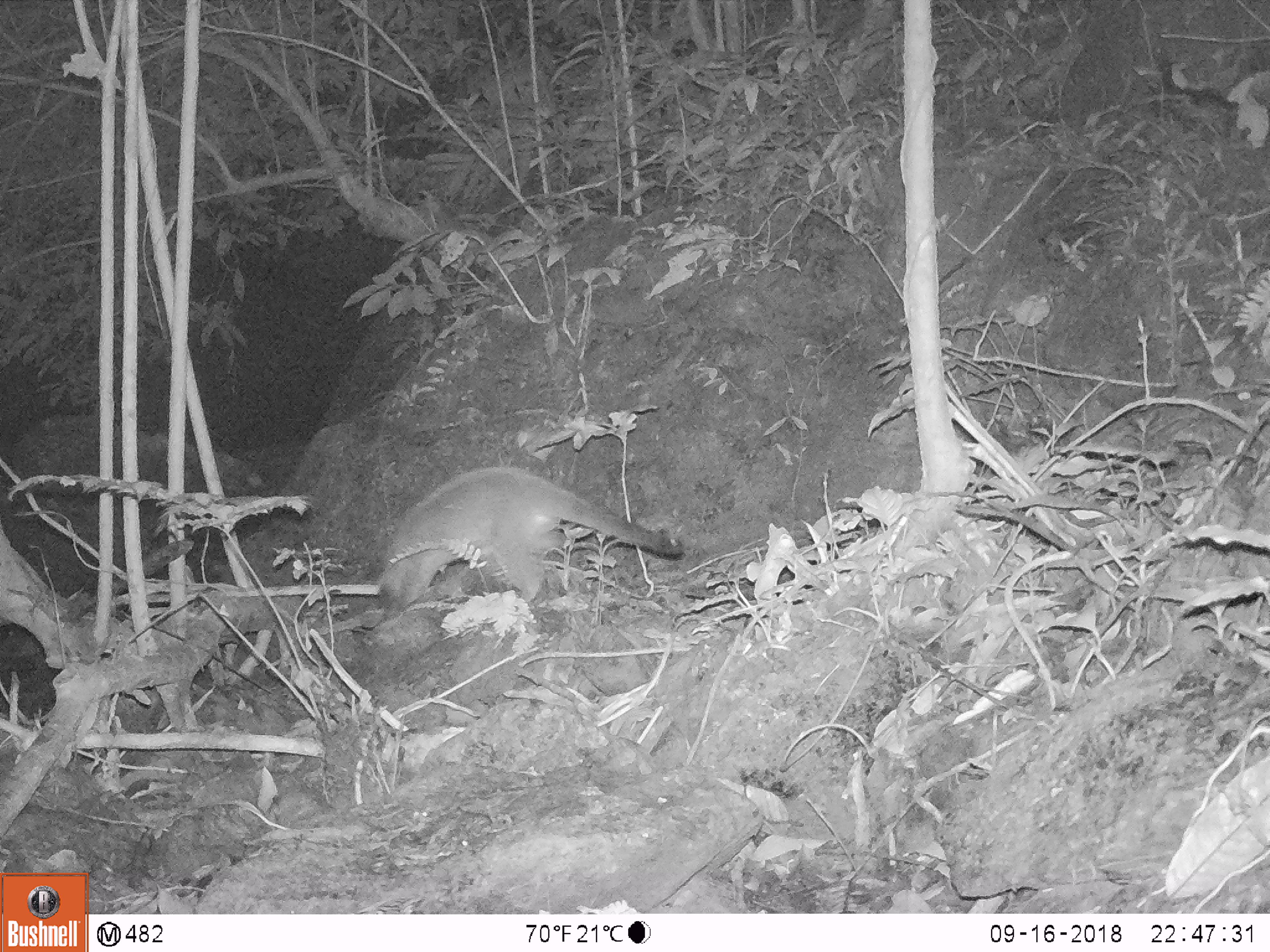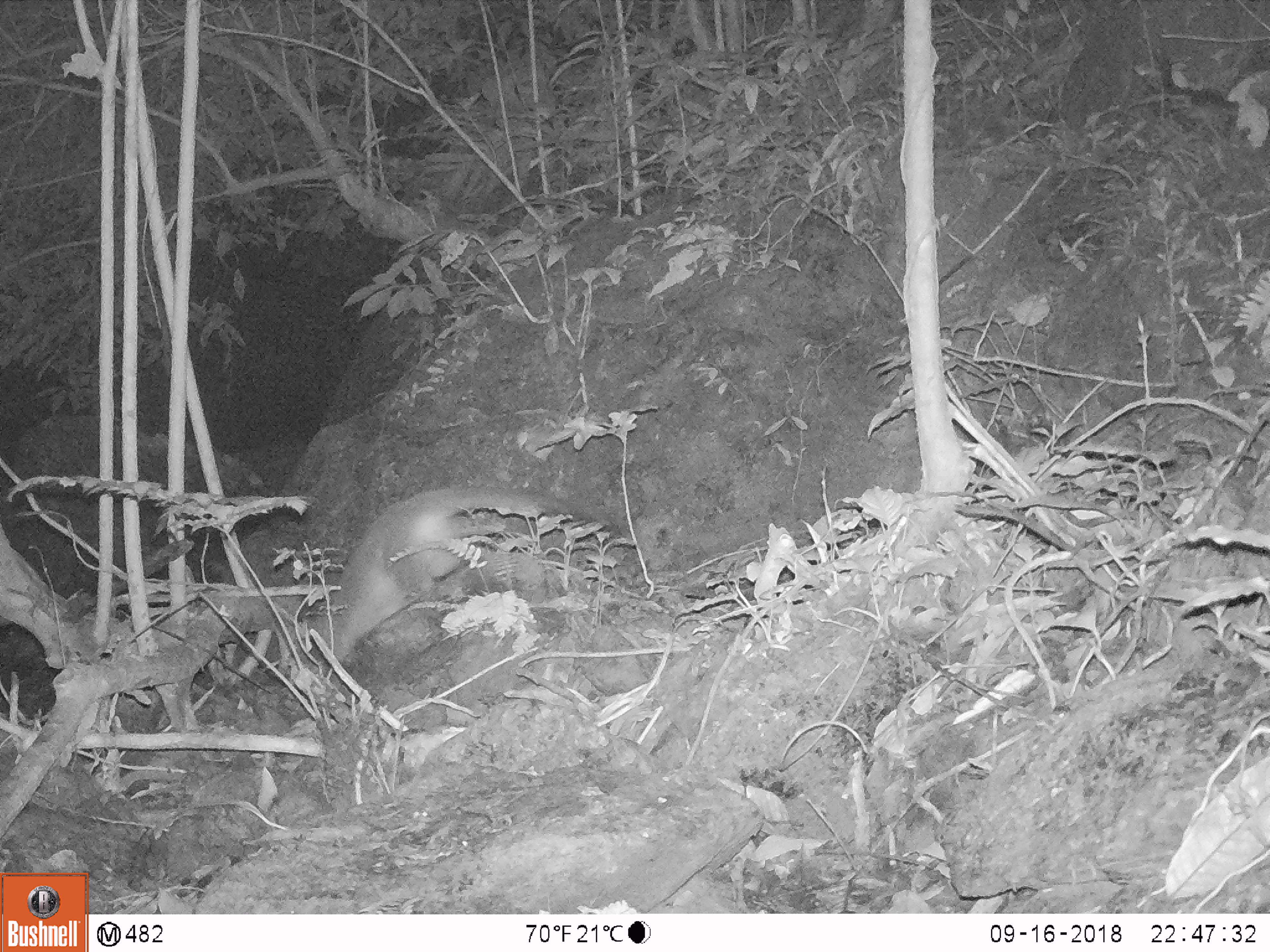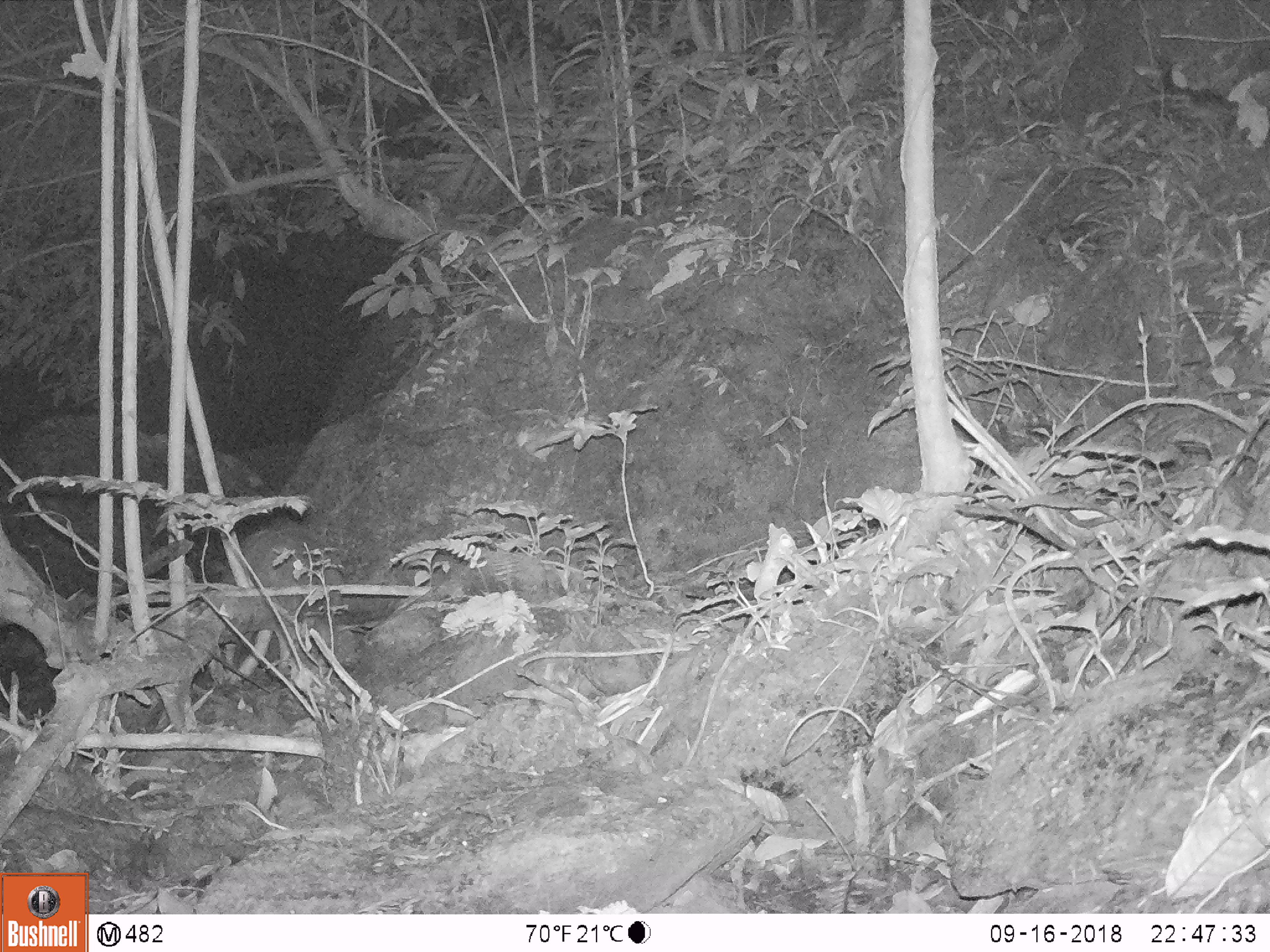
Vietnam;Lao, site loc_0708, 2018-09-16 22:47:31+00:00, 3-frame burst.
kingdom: Animalia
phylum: Chordata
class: Mammalia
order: Carnivora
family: Viverridae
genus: Paguma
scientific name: Paguma larvata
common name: masked palm civet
Masked palm civet (Paguma larvata). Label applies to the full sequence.